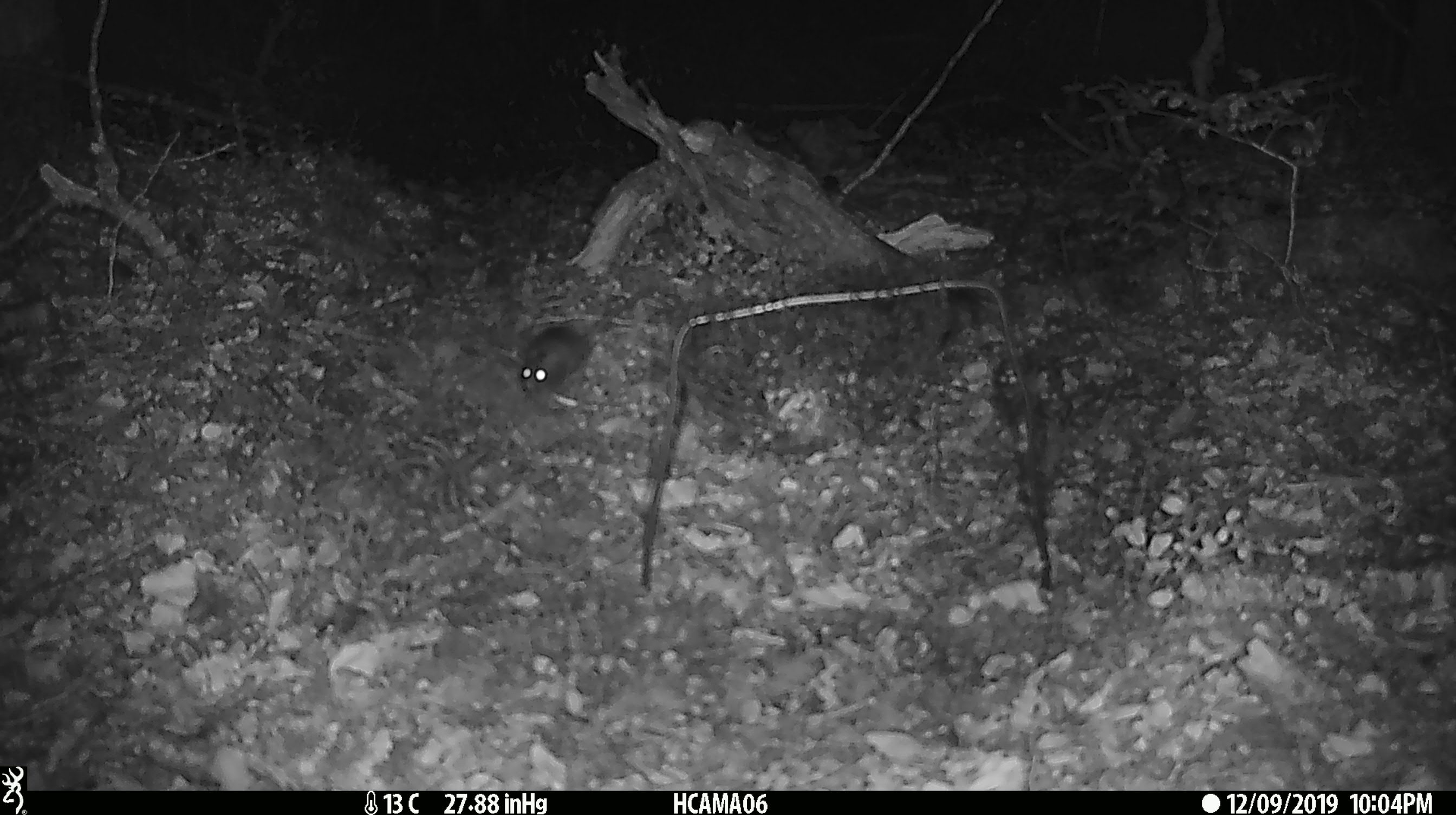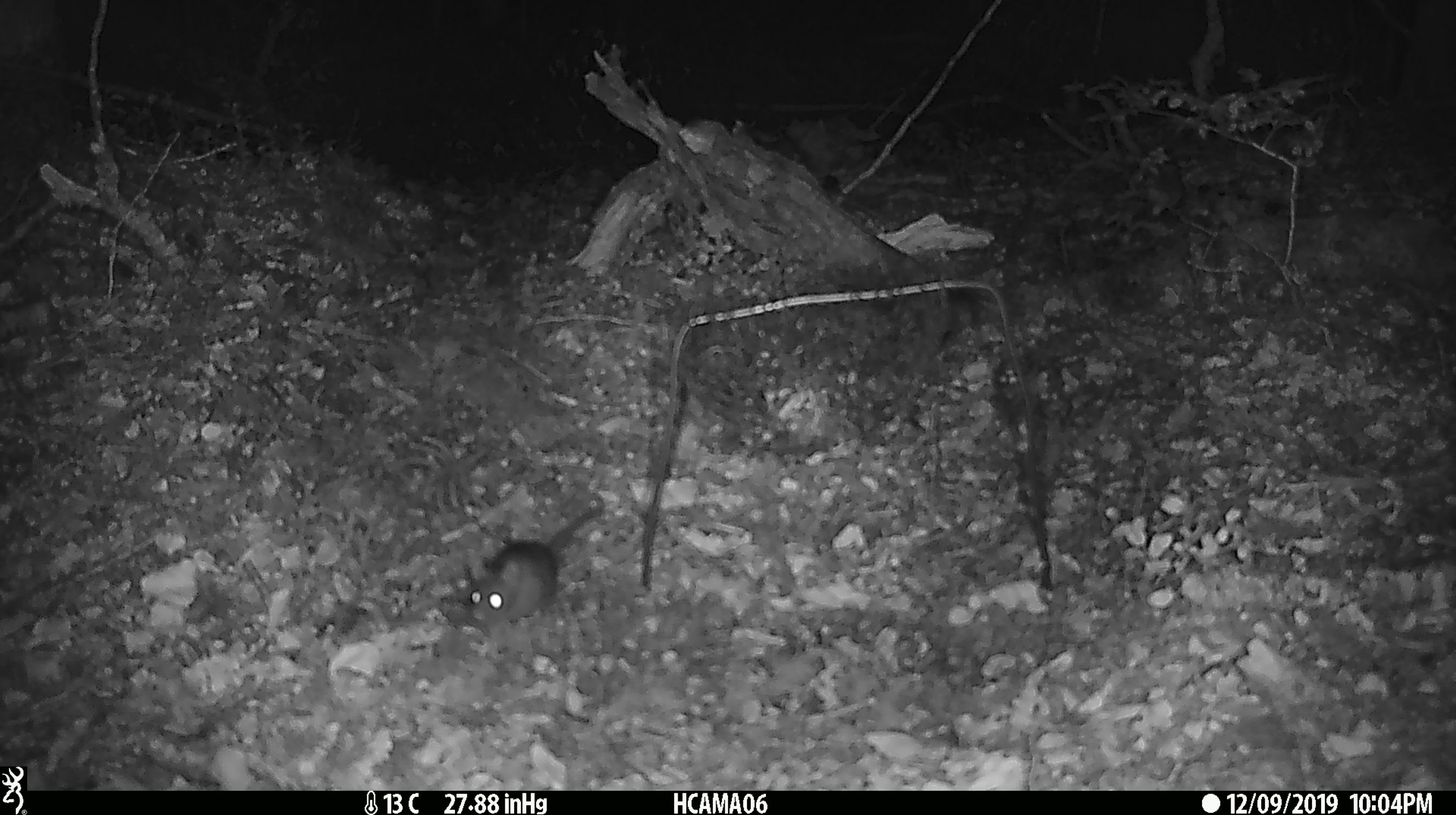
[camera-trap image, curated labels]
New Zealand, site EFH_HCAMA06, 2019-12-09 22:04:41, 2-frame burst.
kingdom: Animalia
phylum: Chordata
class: Mammalia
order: Rodentia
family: Muridae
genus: Mus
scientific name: Mus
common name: mouse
Mouse (Mus).